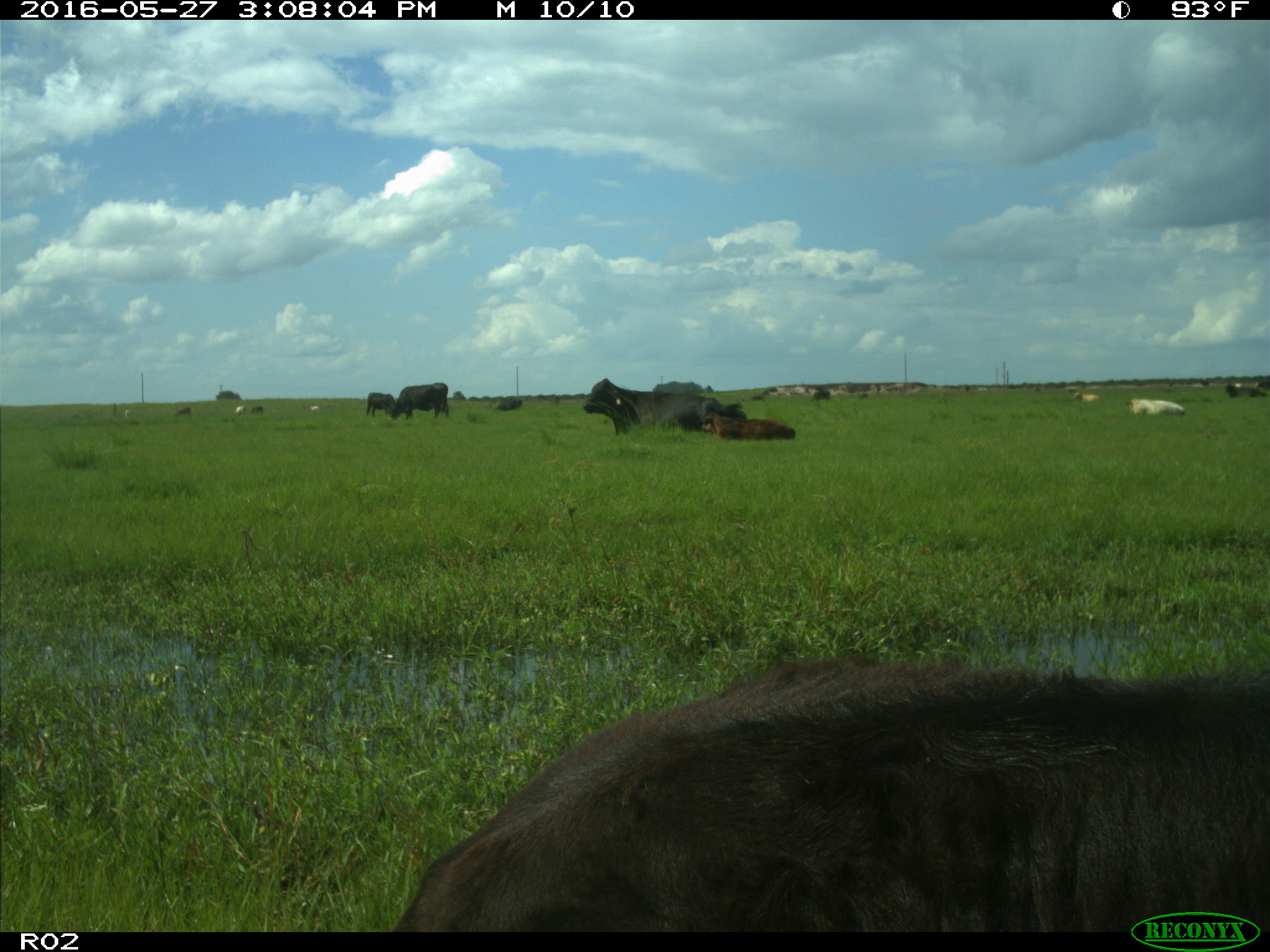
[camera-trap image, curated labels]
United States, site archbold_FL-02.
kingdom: Animalia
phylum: Chordata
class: Mammalia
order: Artiodactyla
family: Bovidae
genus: Bos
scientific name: Bos taurus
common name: domestic cow